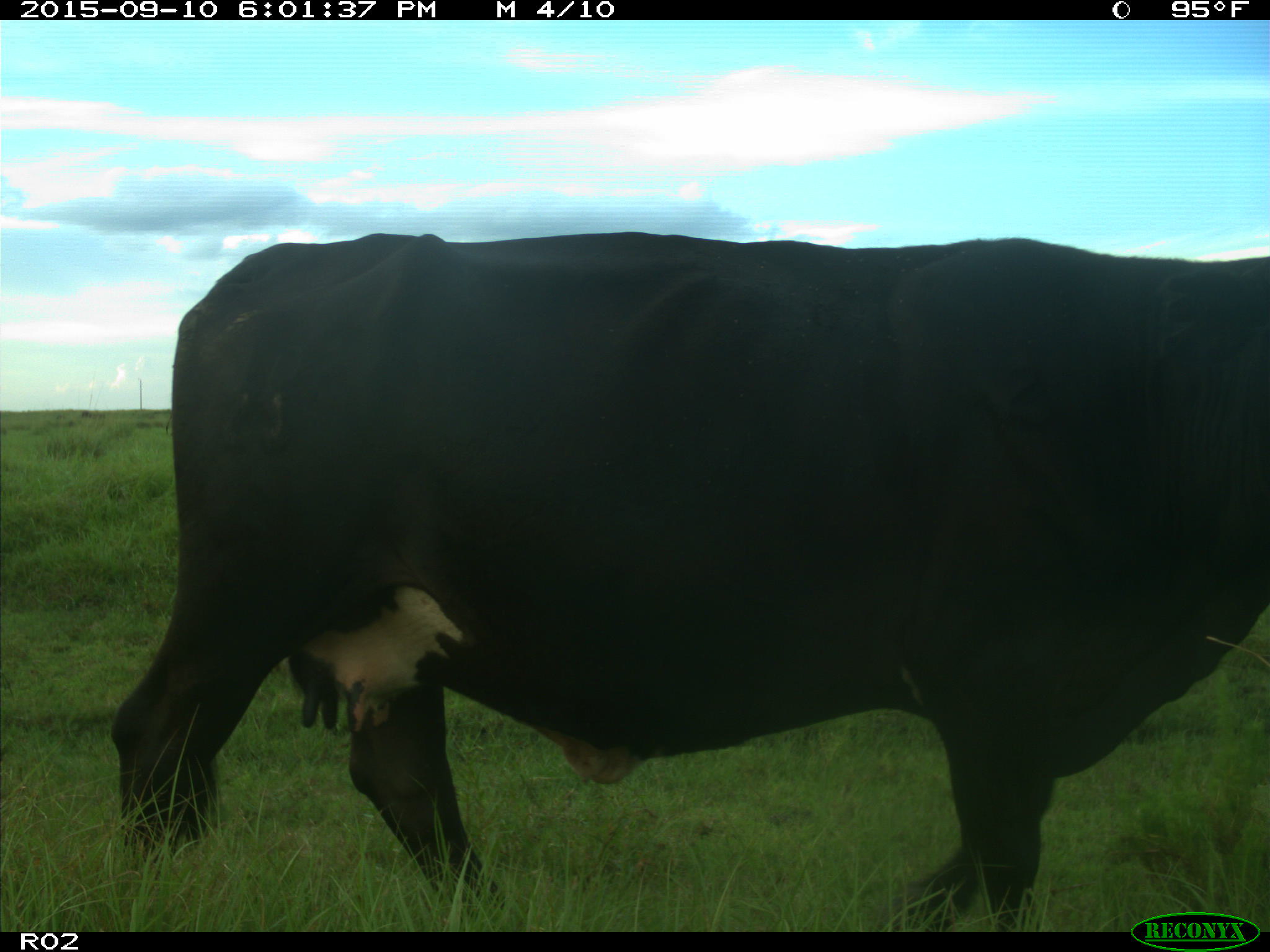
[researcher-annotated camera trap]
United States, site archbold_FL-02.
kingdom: Animalia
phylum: Chordata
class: Mammalia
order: Artiodactyla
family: Bovidae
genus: Bos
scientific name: Bos taurus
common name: domestic cow